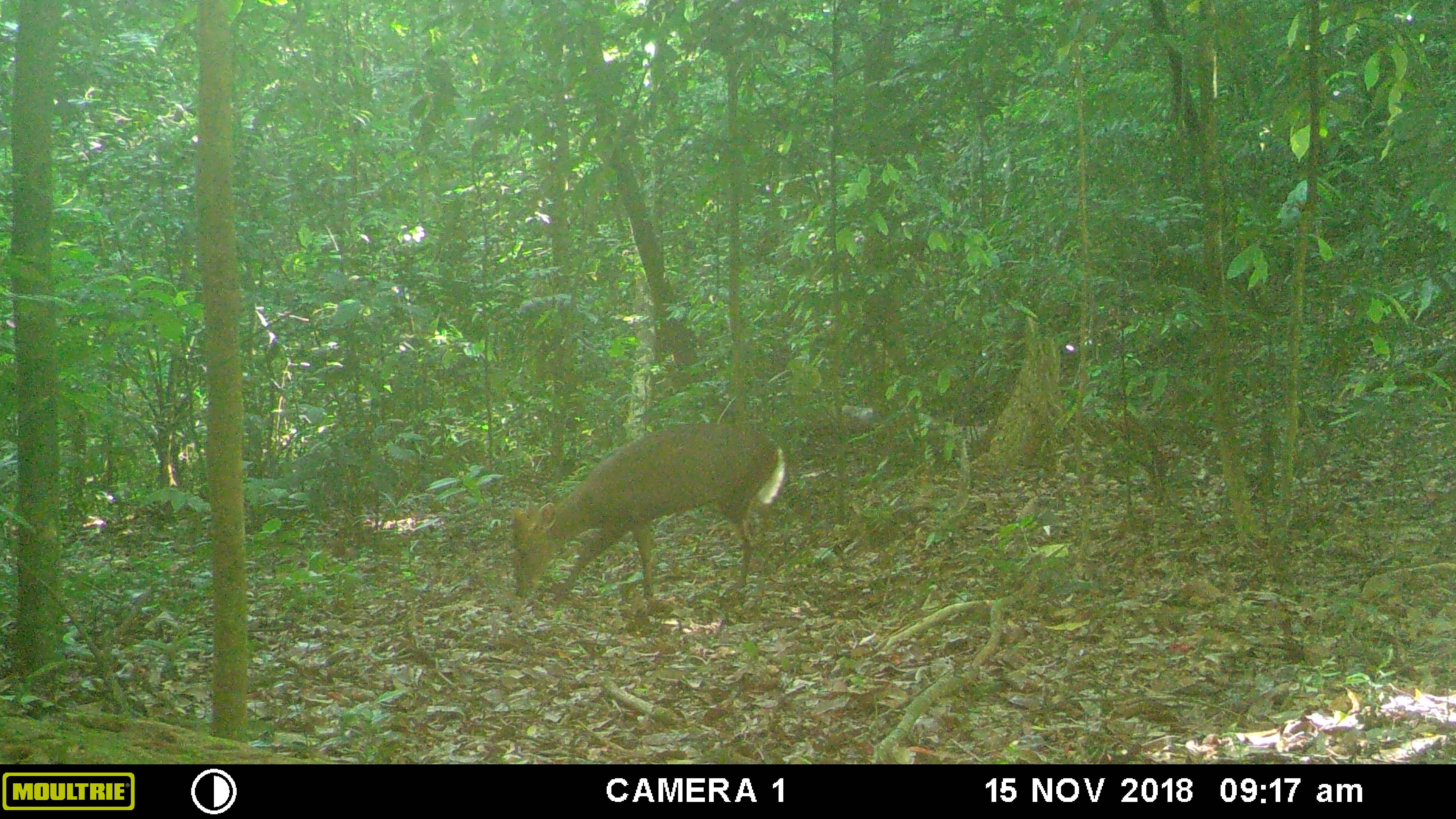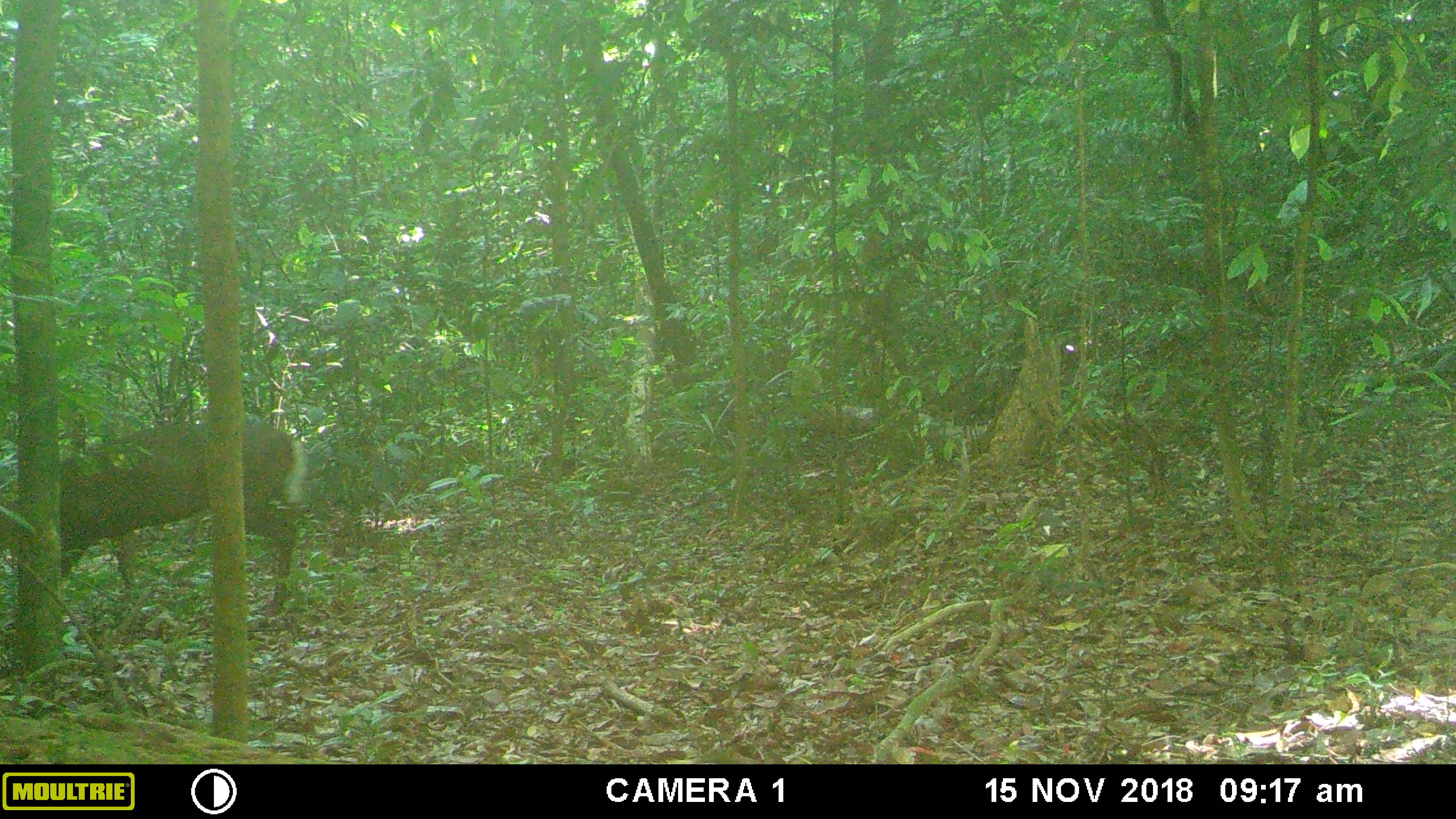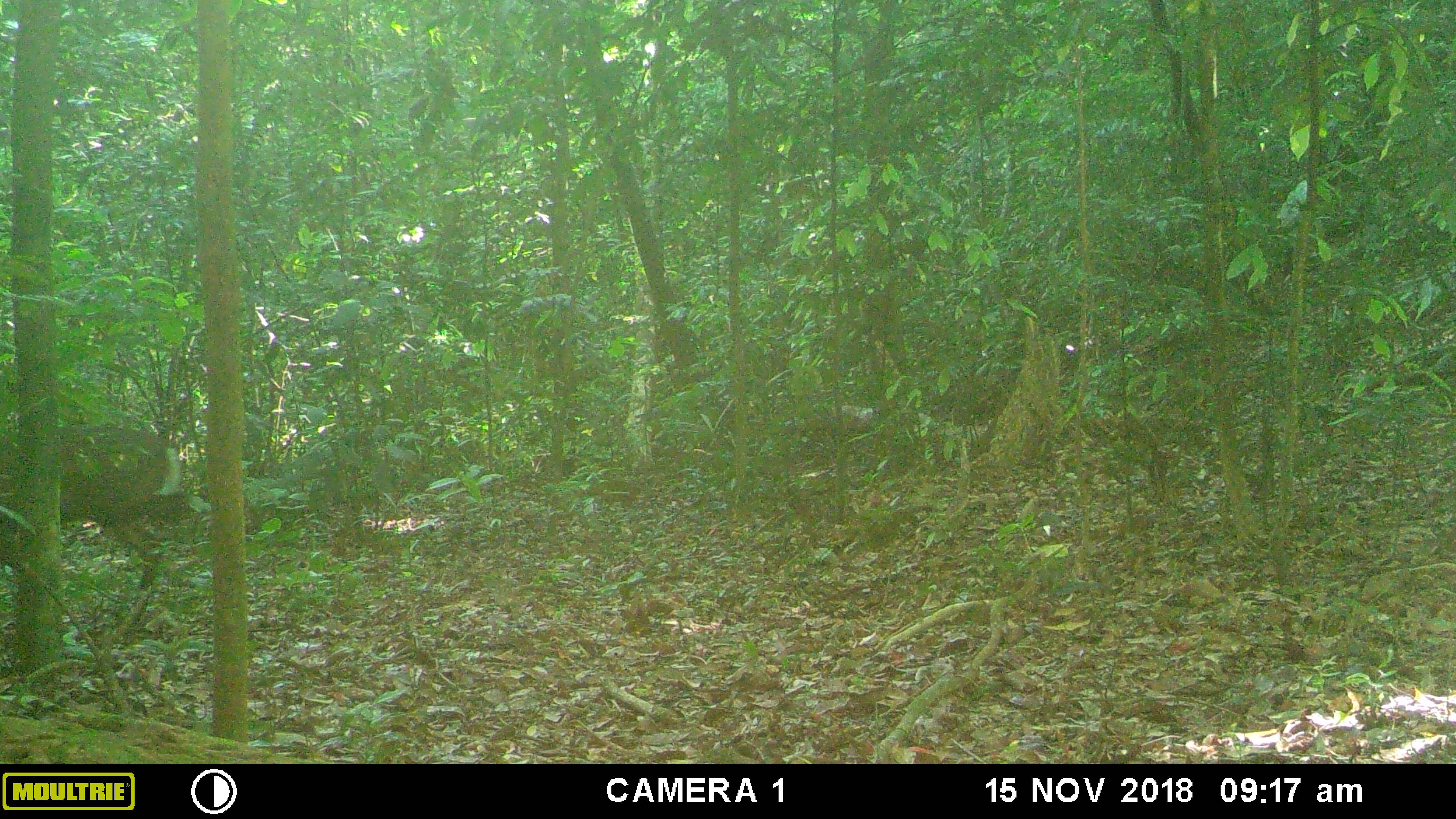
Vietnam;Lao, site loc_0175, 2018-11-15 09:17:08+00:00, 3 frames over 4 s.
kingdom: Animalia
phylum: Chordata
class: Mammalia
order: Artiodactyla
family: Cervidae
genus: Muntiacus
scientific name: Muntiacus rooseveltorum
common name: roosevelt's muntjac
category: roosevelts muntjac group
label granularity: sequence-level